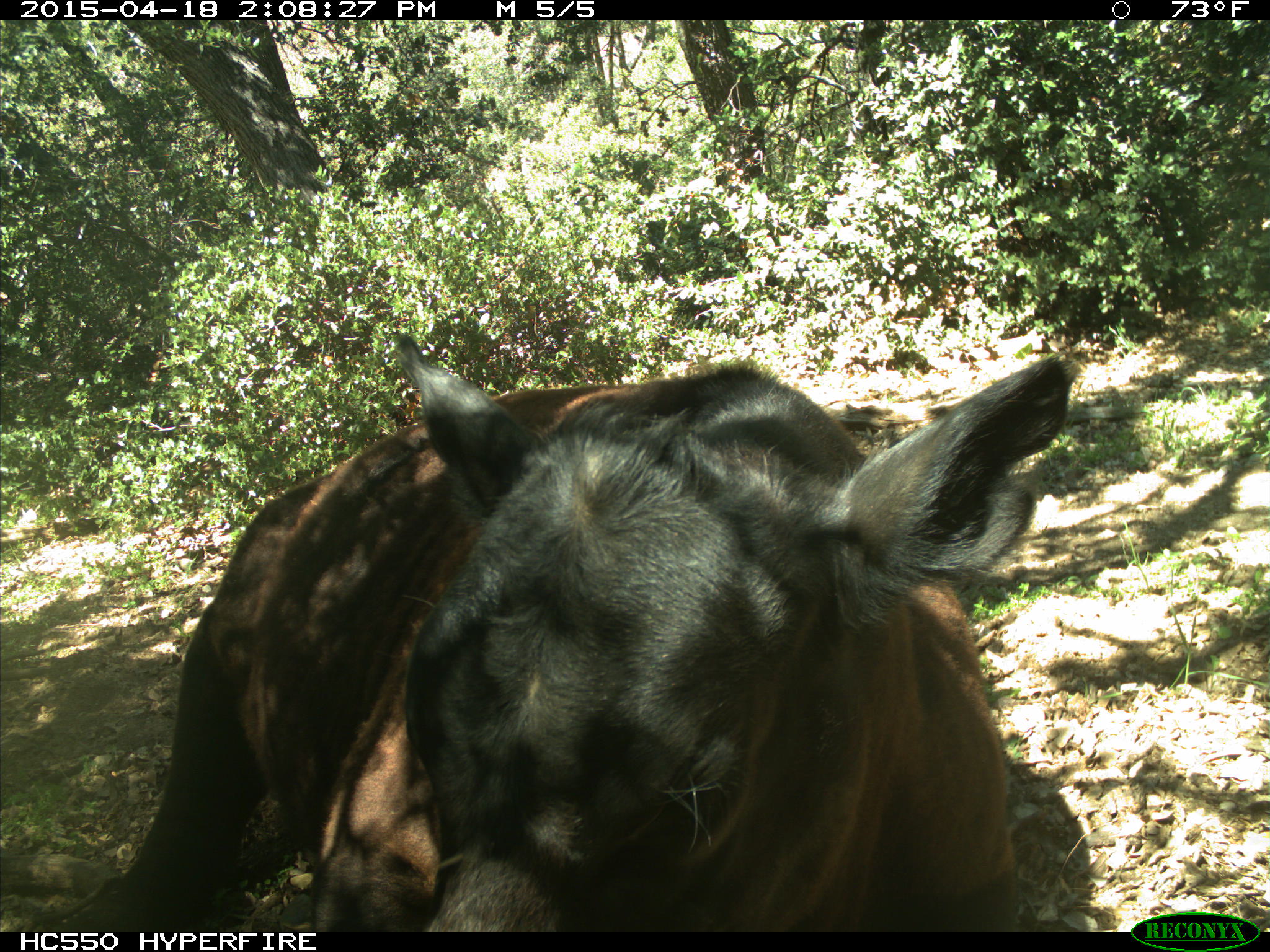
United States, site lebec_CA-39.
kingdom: Animalia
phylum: Chordata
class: Mammalia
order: Artiodactyla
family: Bovidae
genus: Bos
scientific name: Bos taurus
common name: domestic cow